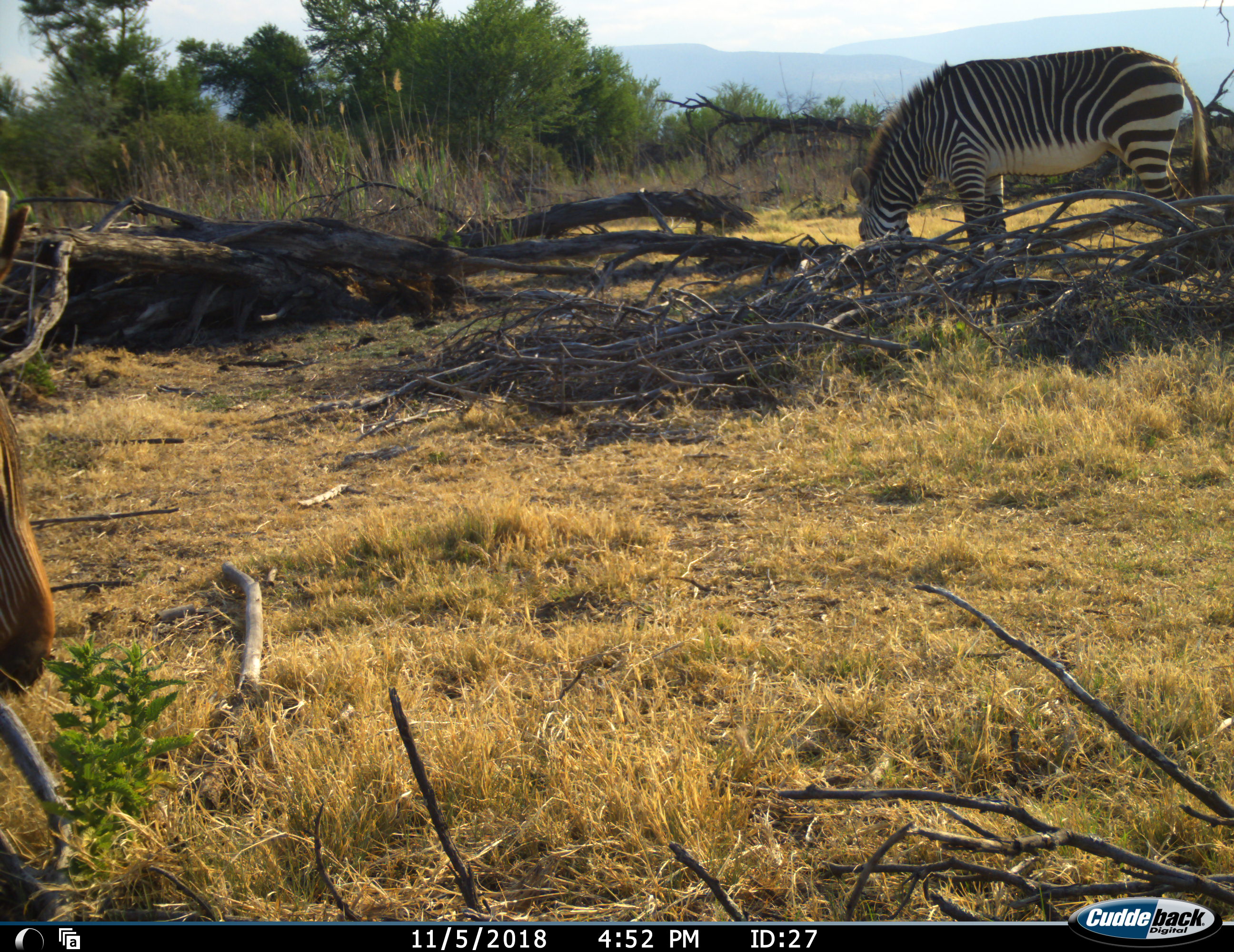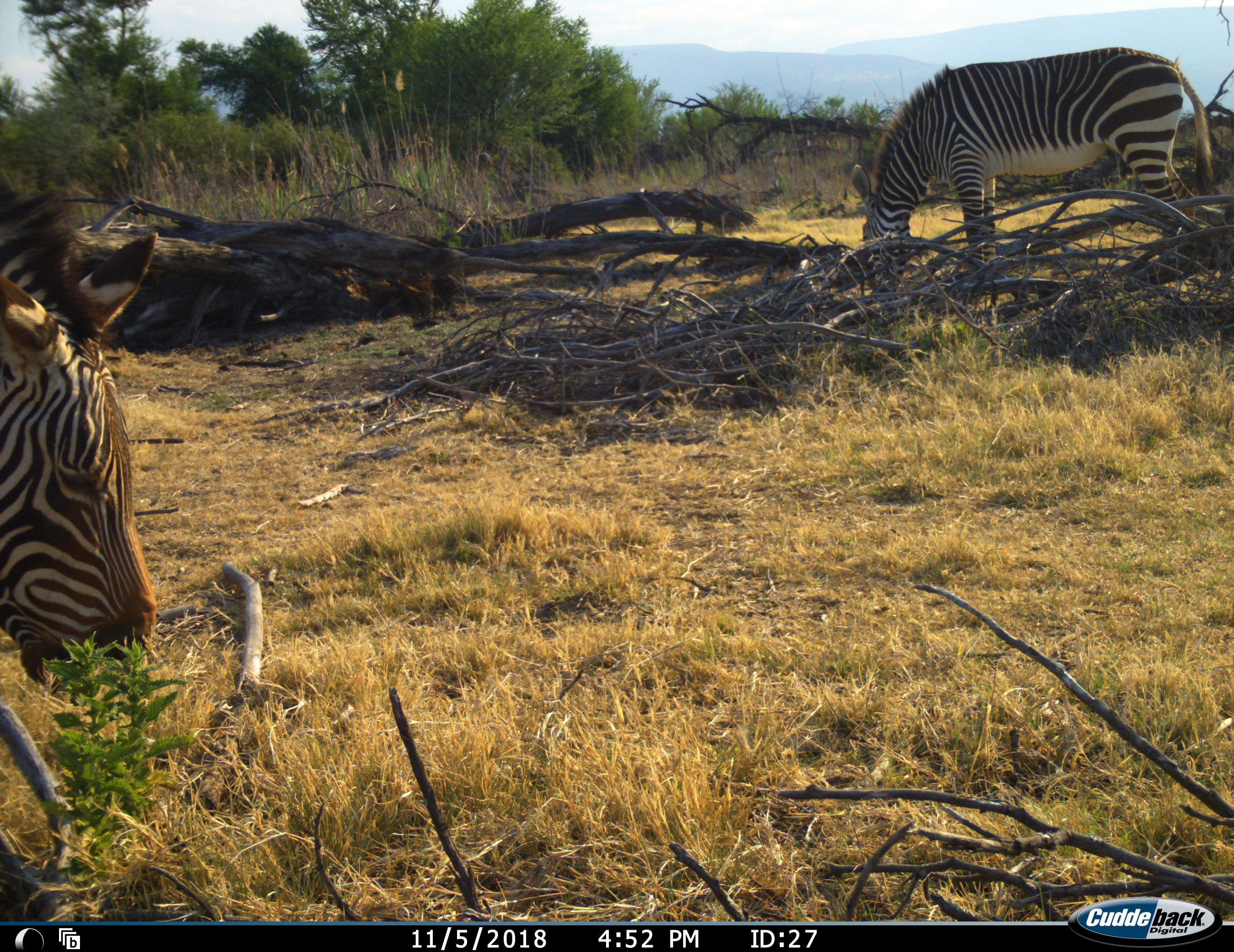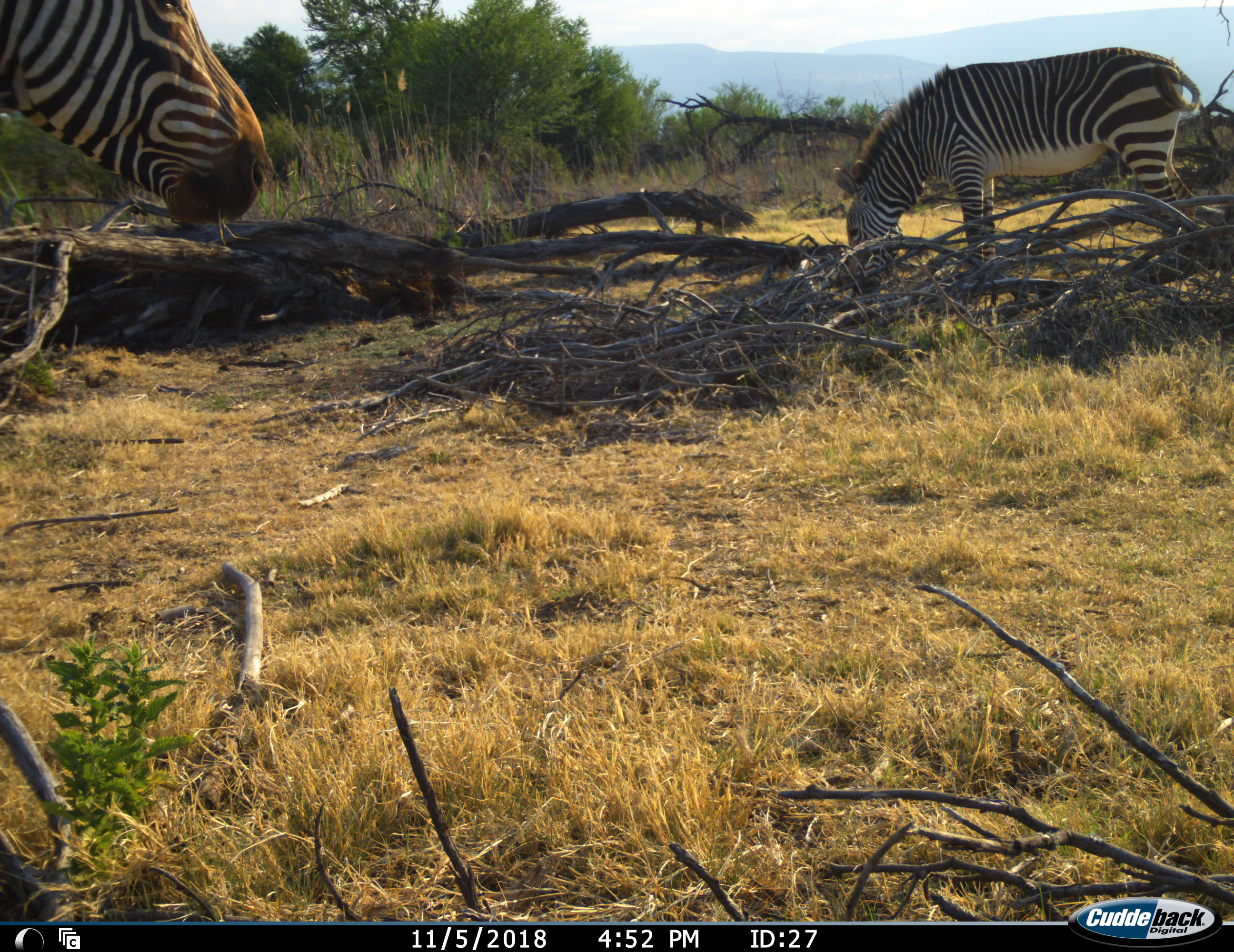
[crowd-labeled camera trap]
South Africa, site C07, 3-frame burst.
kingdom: Animalia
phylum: Chordata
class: Mammalia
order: Perissodactyla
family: Equidae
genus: Equus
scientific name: Equus zebra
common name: mountain zebra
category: zebramountain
Zebramountain (mountain zebra) (Equus zebra), count 2. Behavior (volunteer vote fractions): standing 22%, resting 11%, moving 0%, interacting 0%. Young present (vote fraction): 0%. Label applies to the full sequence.